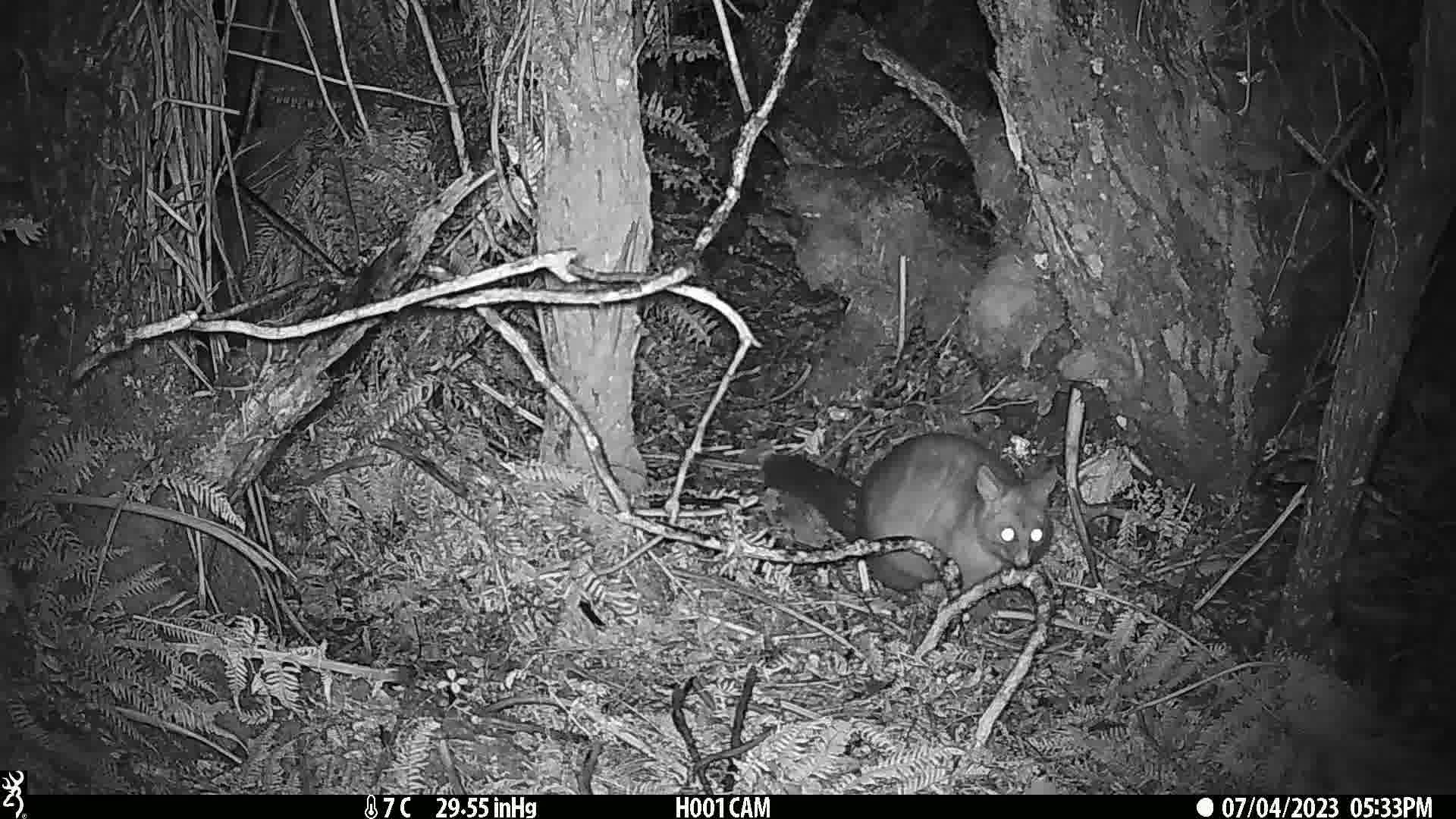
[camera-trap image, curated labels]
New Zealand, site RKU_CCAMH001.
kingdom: Animalia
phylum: Chordata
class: Mammalia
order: Diprotodontia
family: Phalangeridae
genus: Trichosurus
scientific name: Trichosurus vulpecula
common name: common brushtail possum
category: possum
Possum (common brushtail possum) (Trichosurus vulpecula).